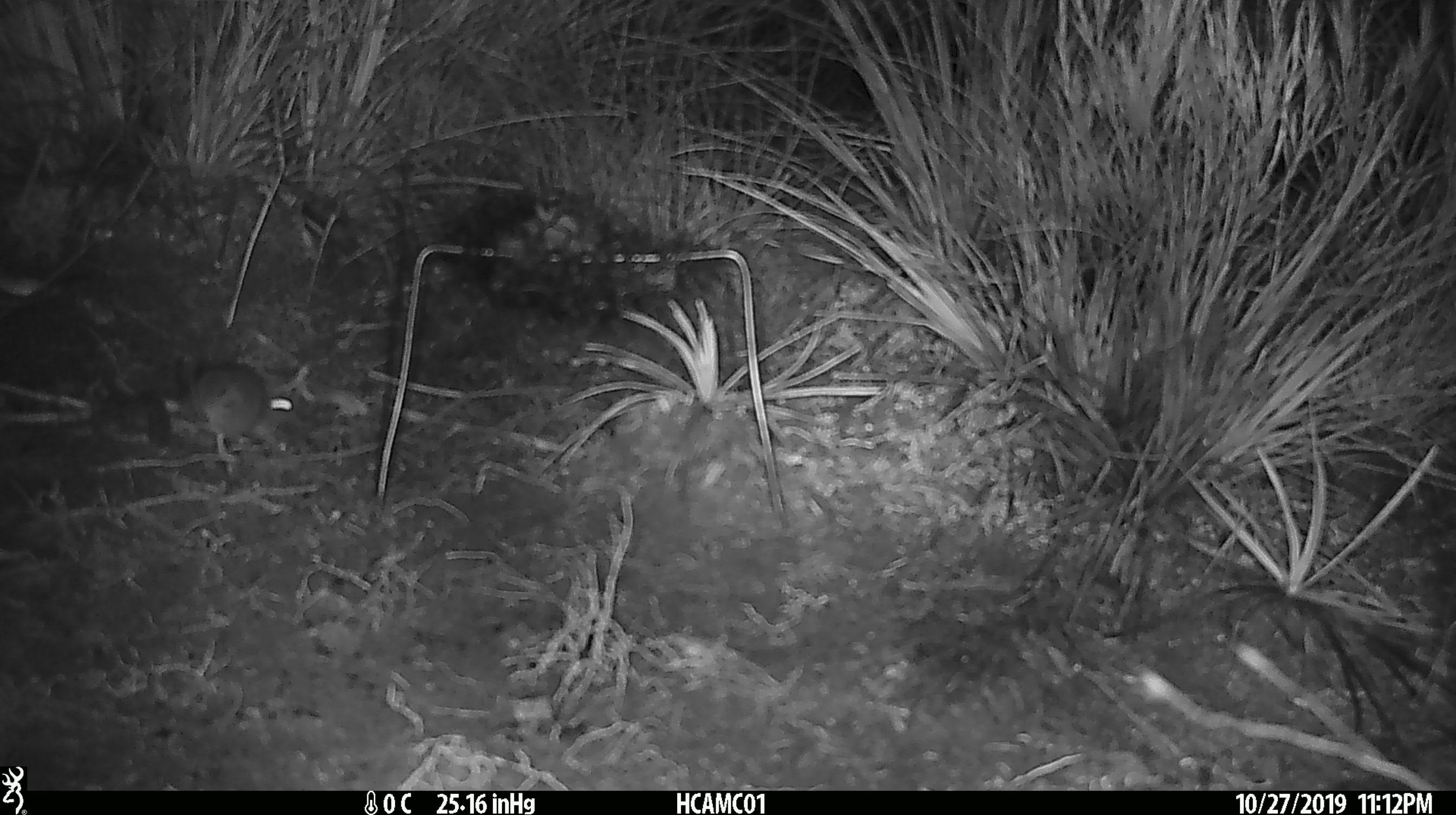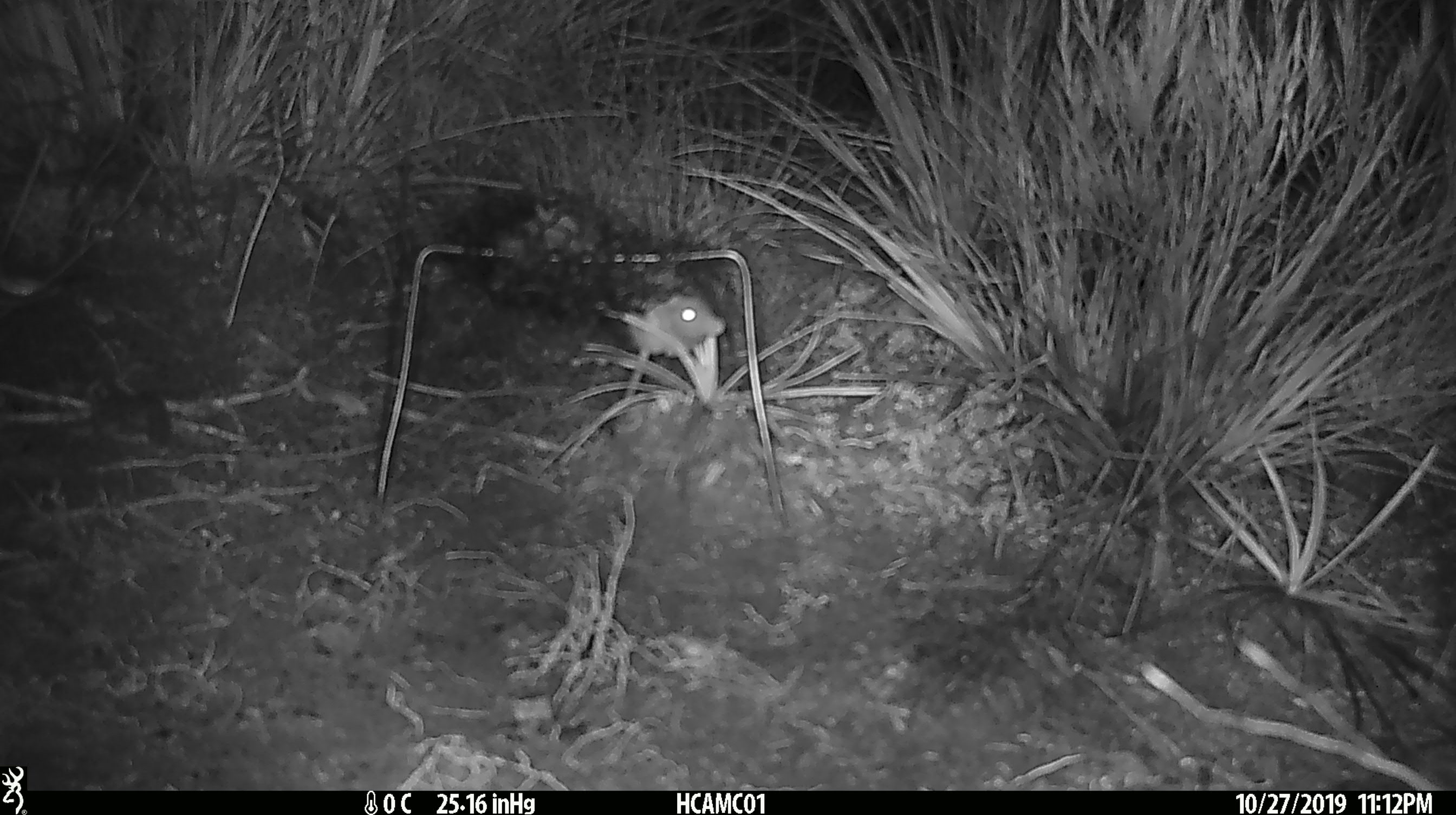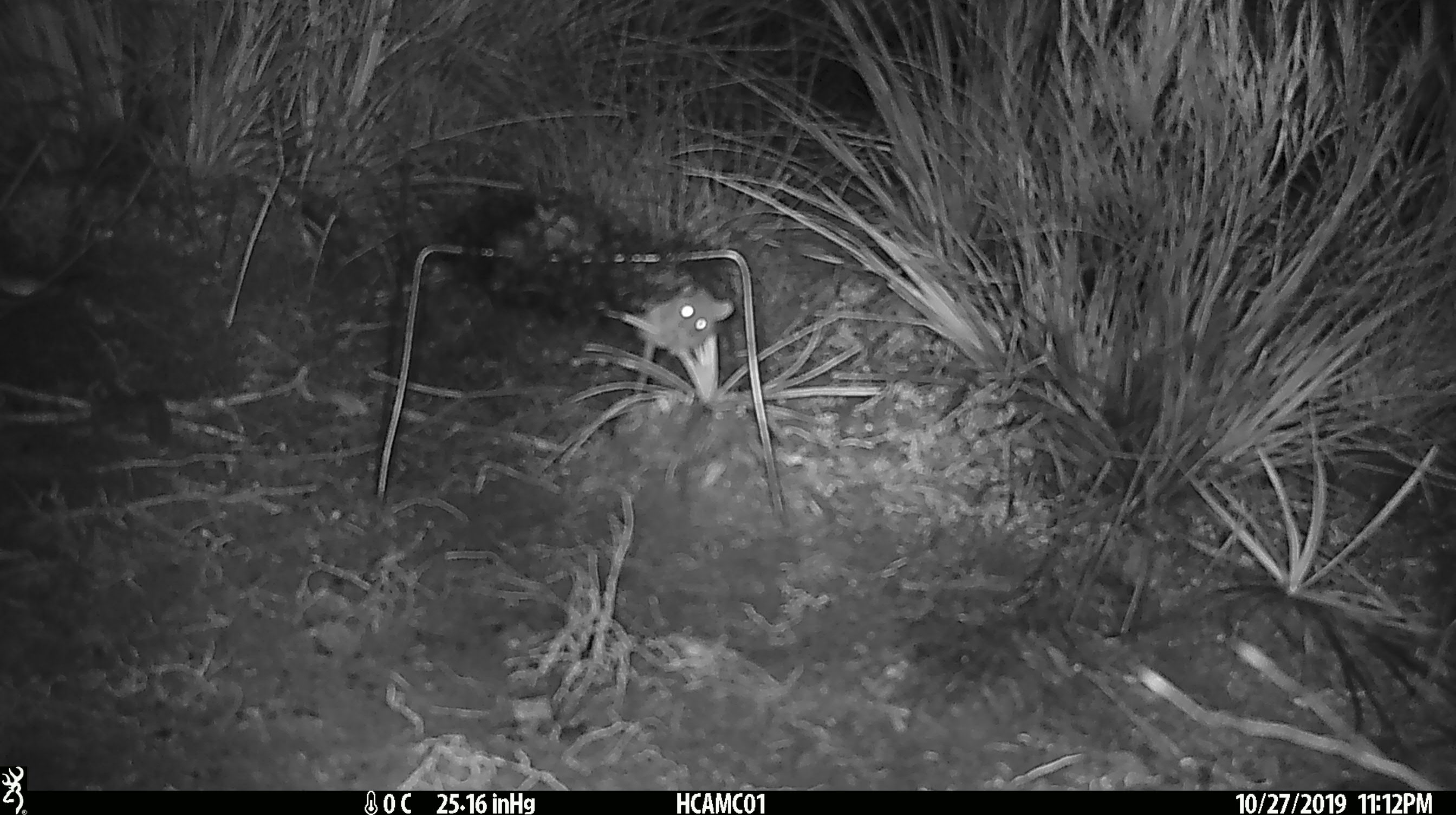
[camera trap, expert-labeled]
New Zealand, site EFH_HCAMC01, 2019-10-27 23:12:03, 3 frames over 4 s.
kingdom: Animalia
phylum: Chordata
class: Mammalia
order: Rodentia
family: Muridae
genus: Mus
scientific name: Mus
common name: mouse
Mouse (Mus).